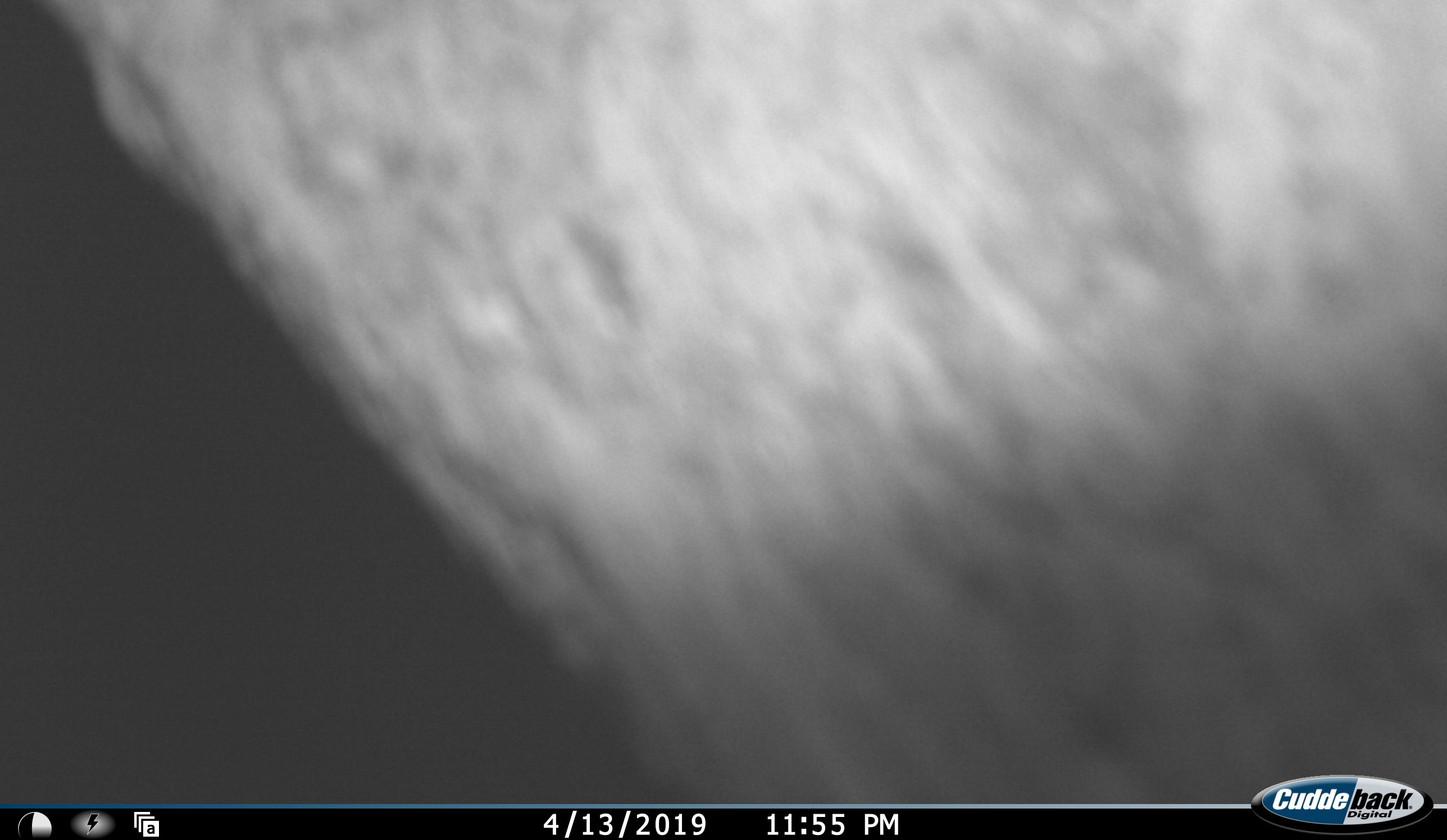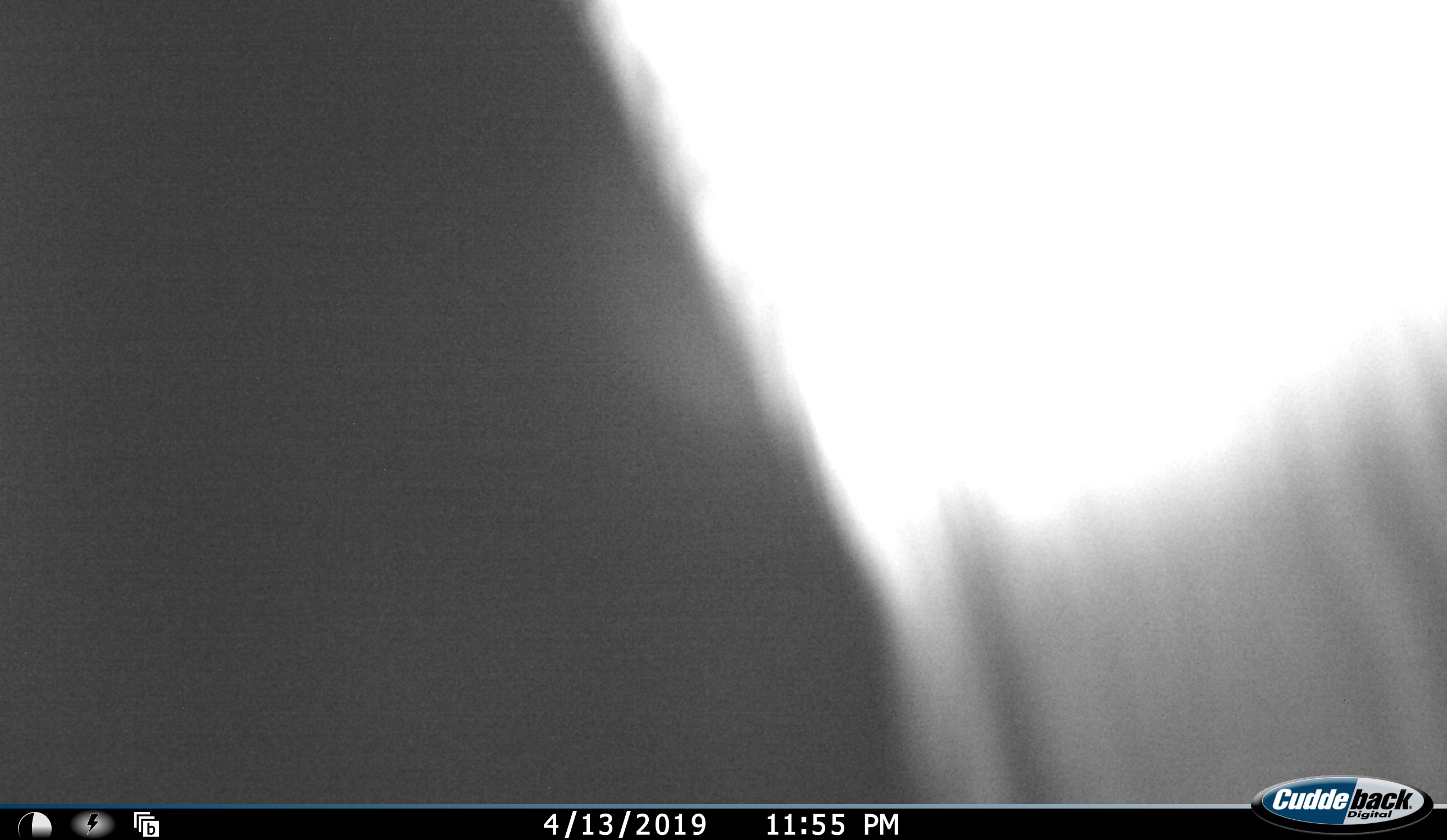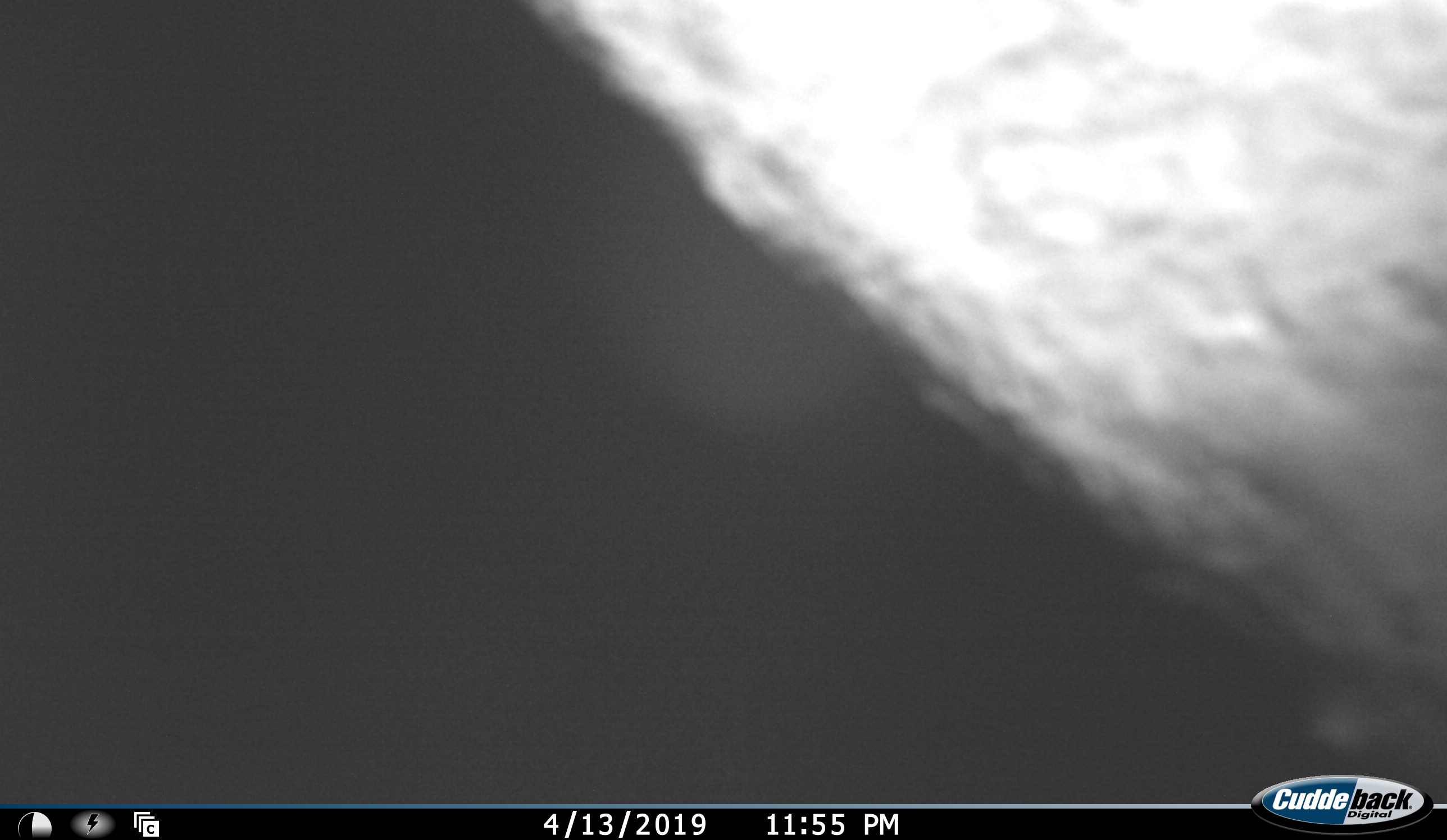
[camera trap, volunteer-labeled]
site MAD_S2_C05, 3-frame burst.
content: unidentified animal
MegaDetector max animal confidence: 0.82